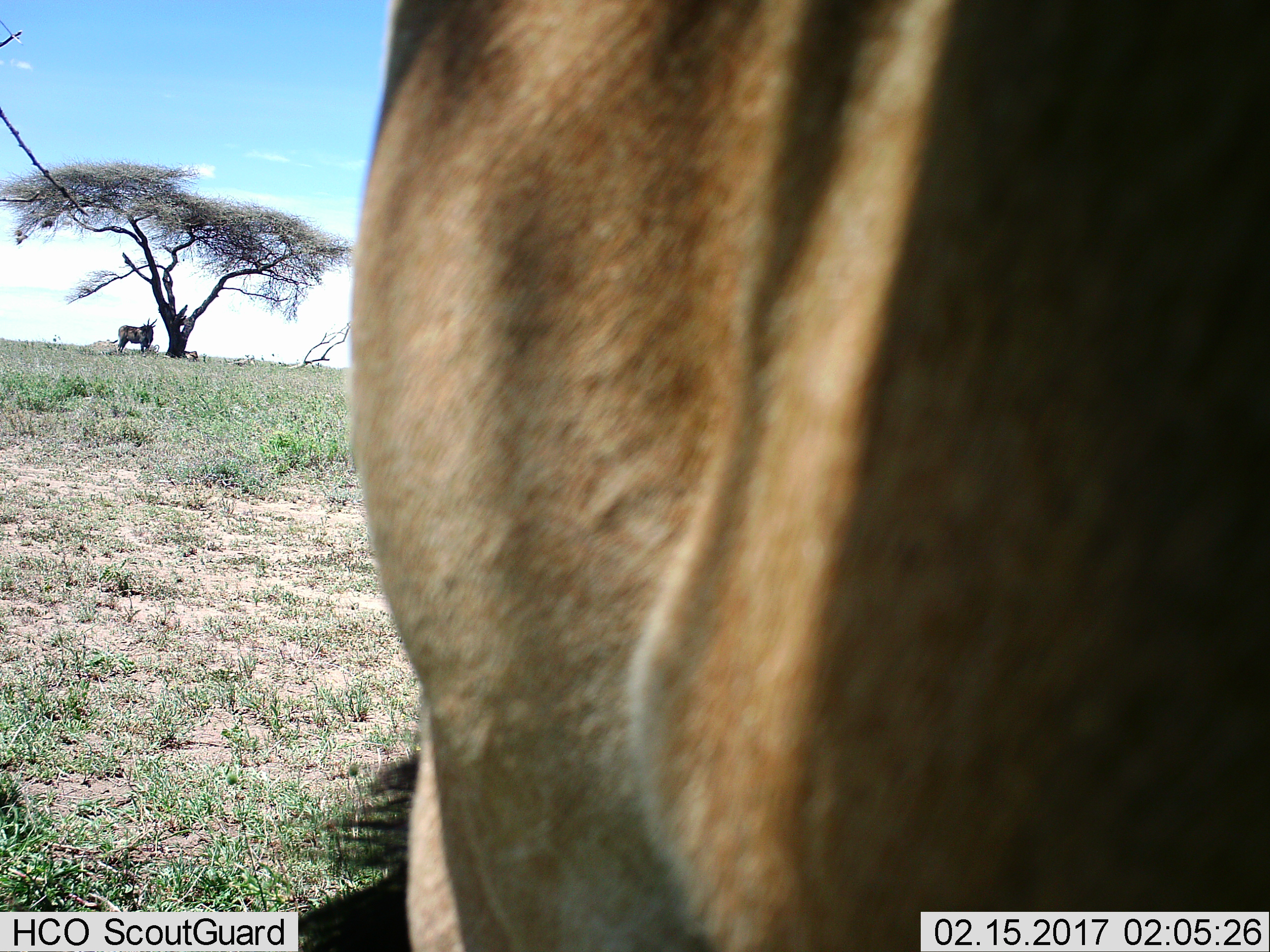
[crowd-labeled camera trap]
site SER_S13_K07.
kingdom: Animalia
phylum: Chordata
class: Mammalia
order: Artiodactyla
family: Bovidae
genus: Tragelaphus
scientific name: Tragelaphus oryx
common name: eland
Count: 2.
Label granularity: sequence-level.